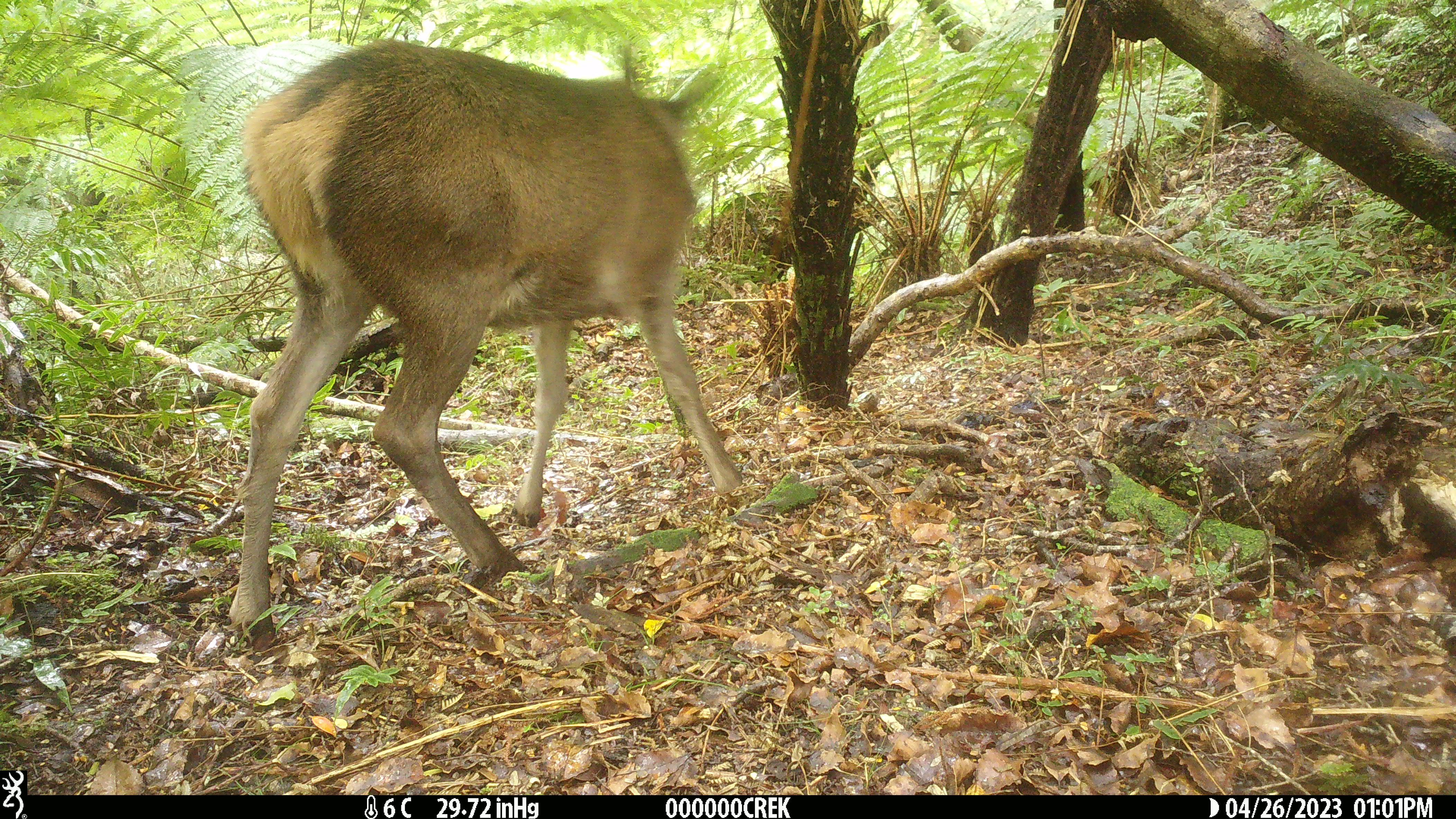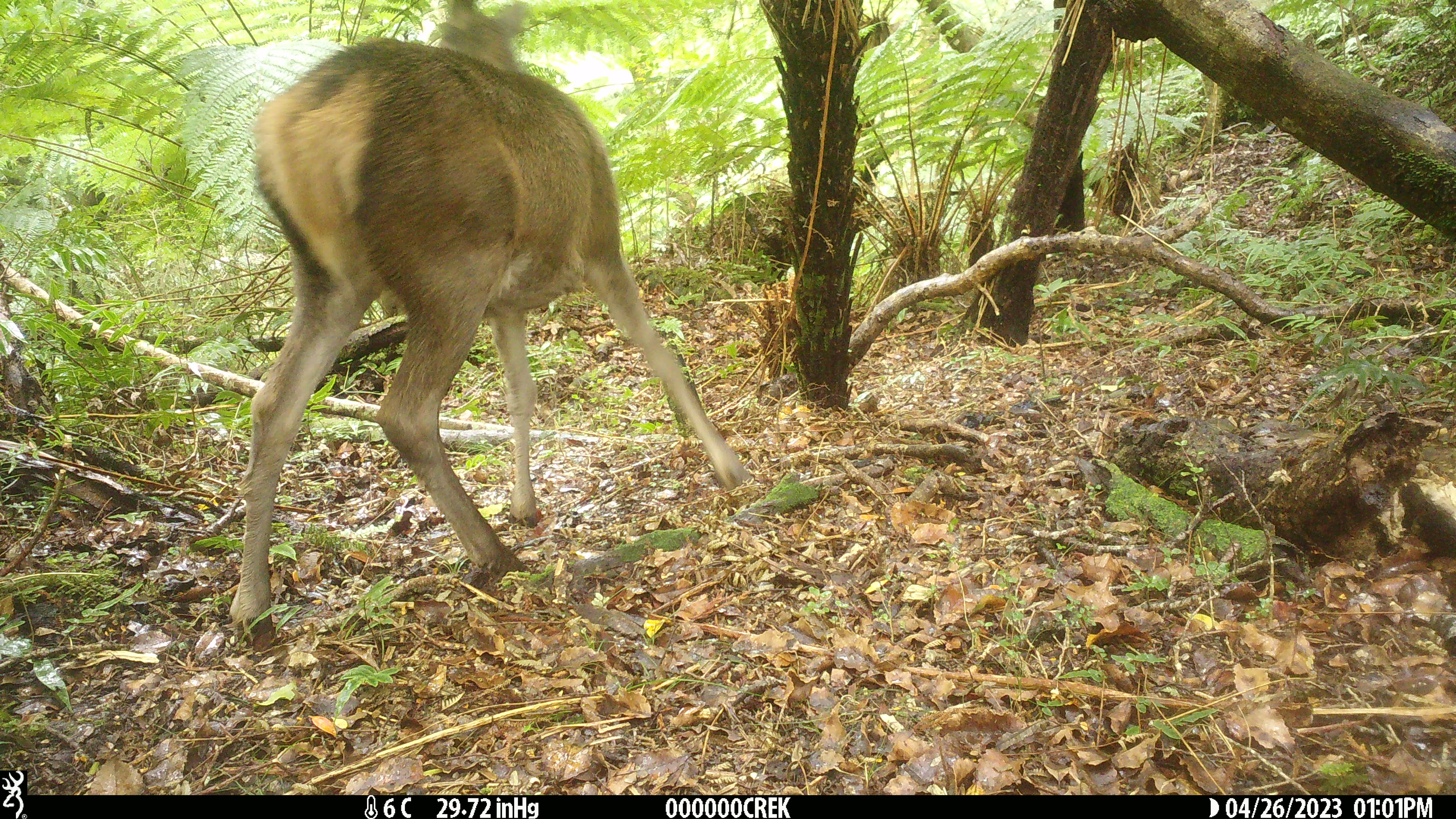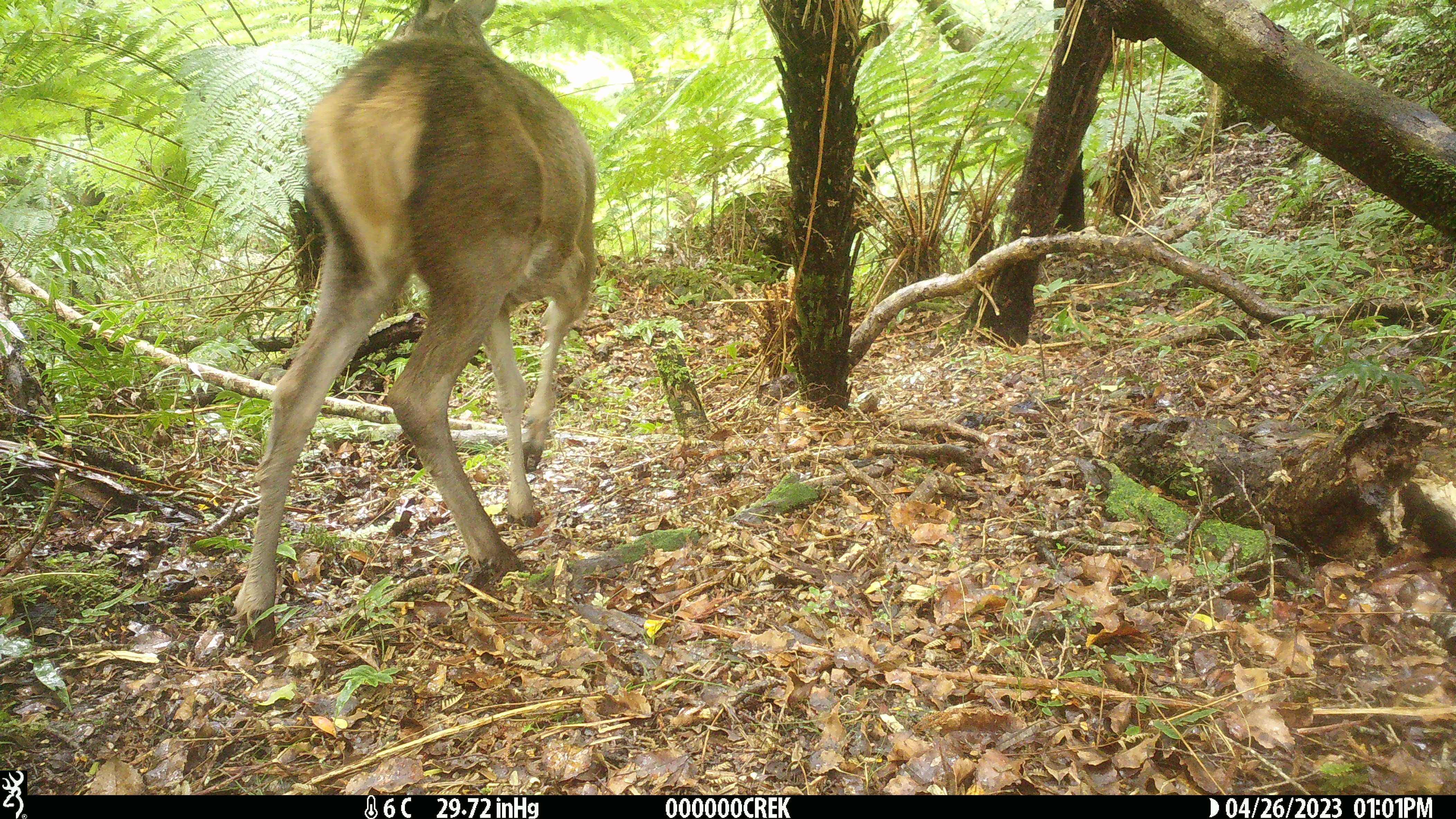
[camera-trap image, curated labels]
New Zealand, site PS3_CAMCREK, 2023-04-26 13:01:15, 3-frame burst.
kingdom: Animalia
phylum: Chordata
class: Mammalia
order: Artiodactyla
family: Cervidae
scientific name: Cervidae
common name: deer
Deer (Cervidae).